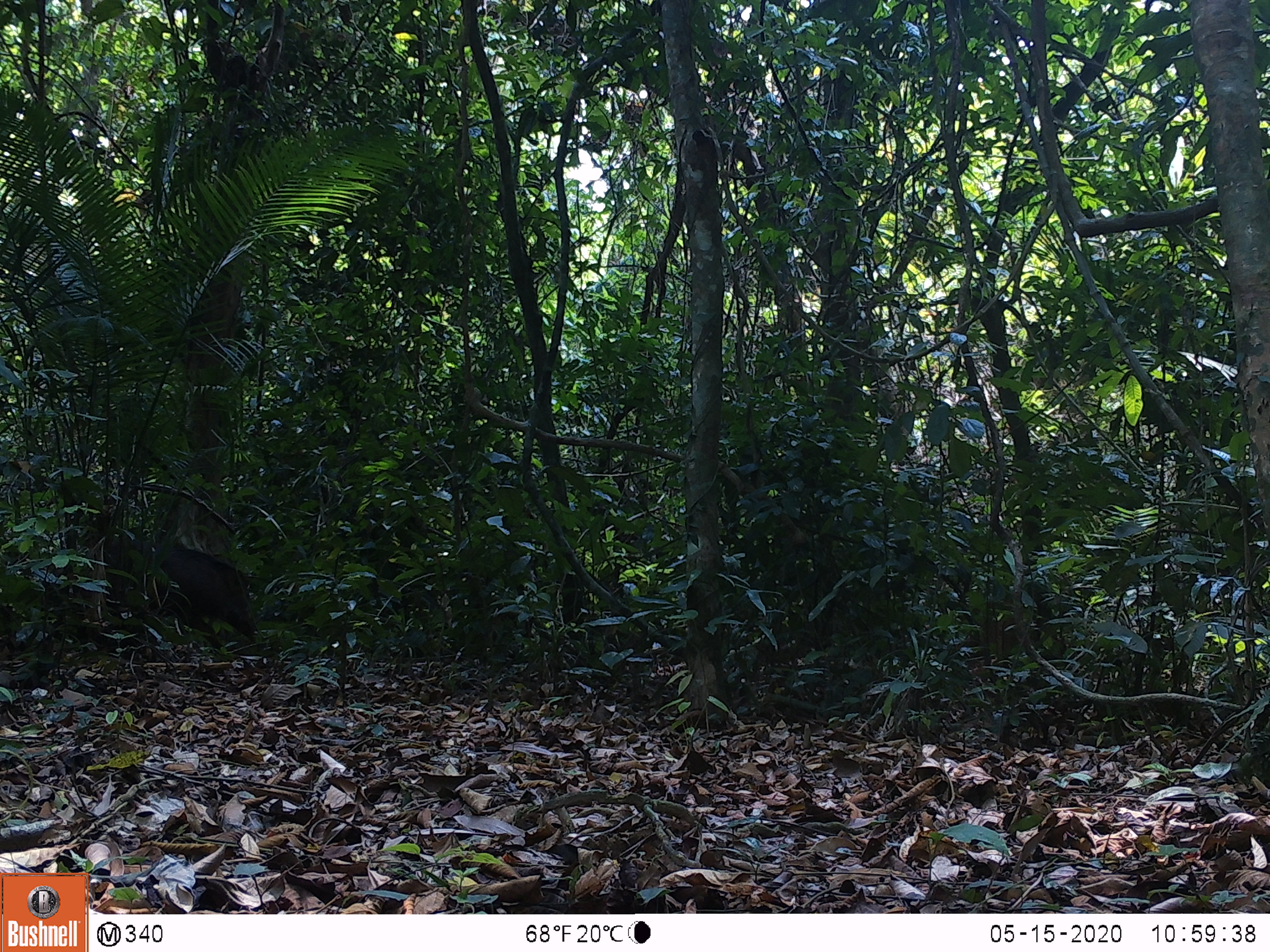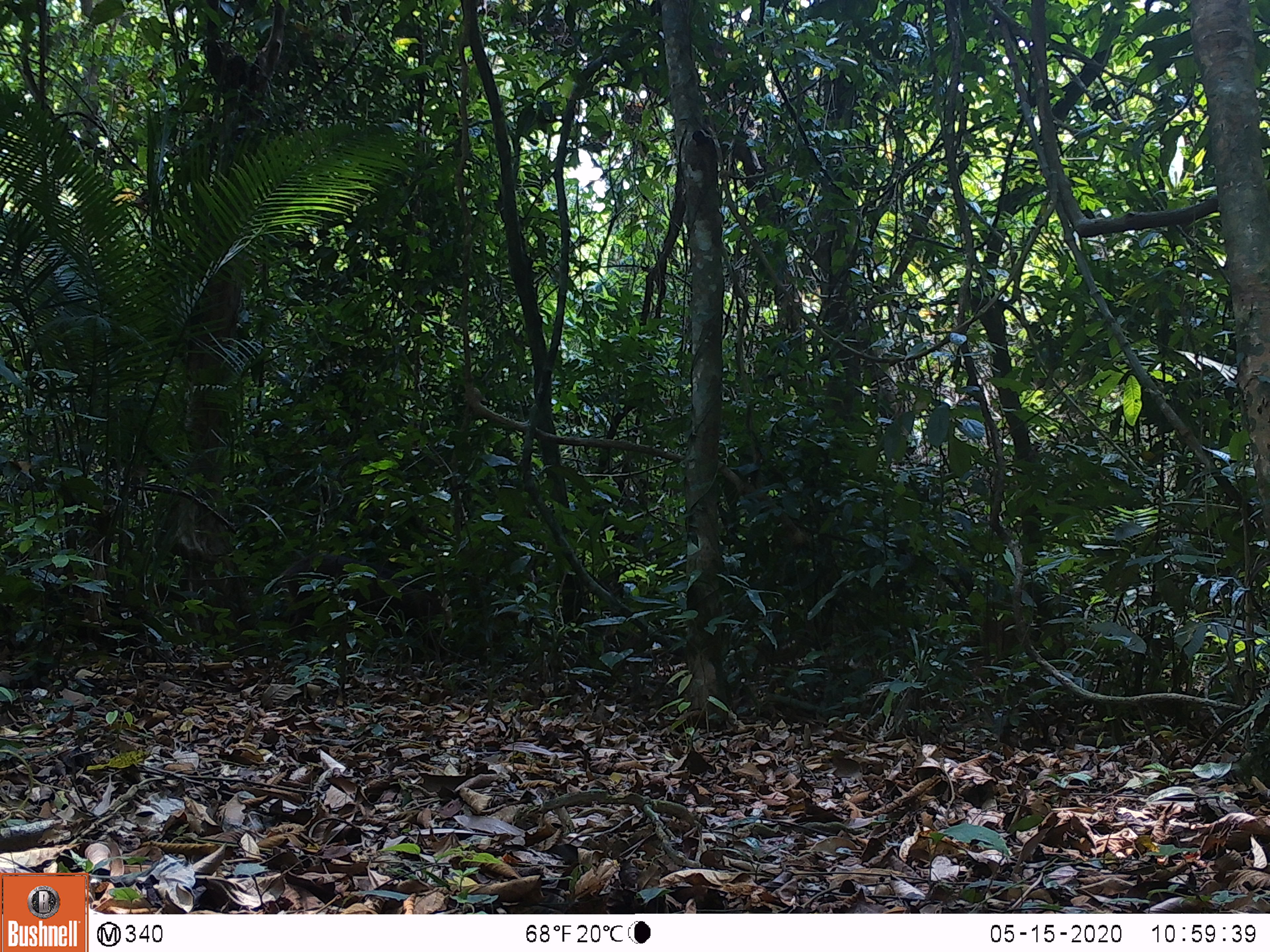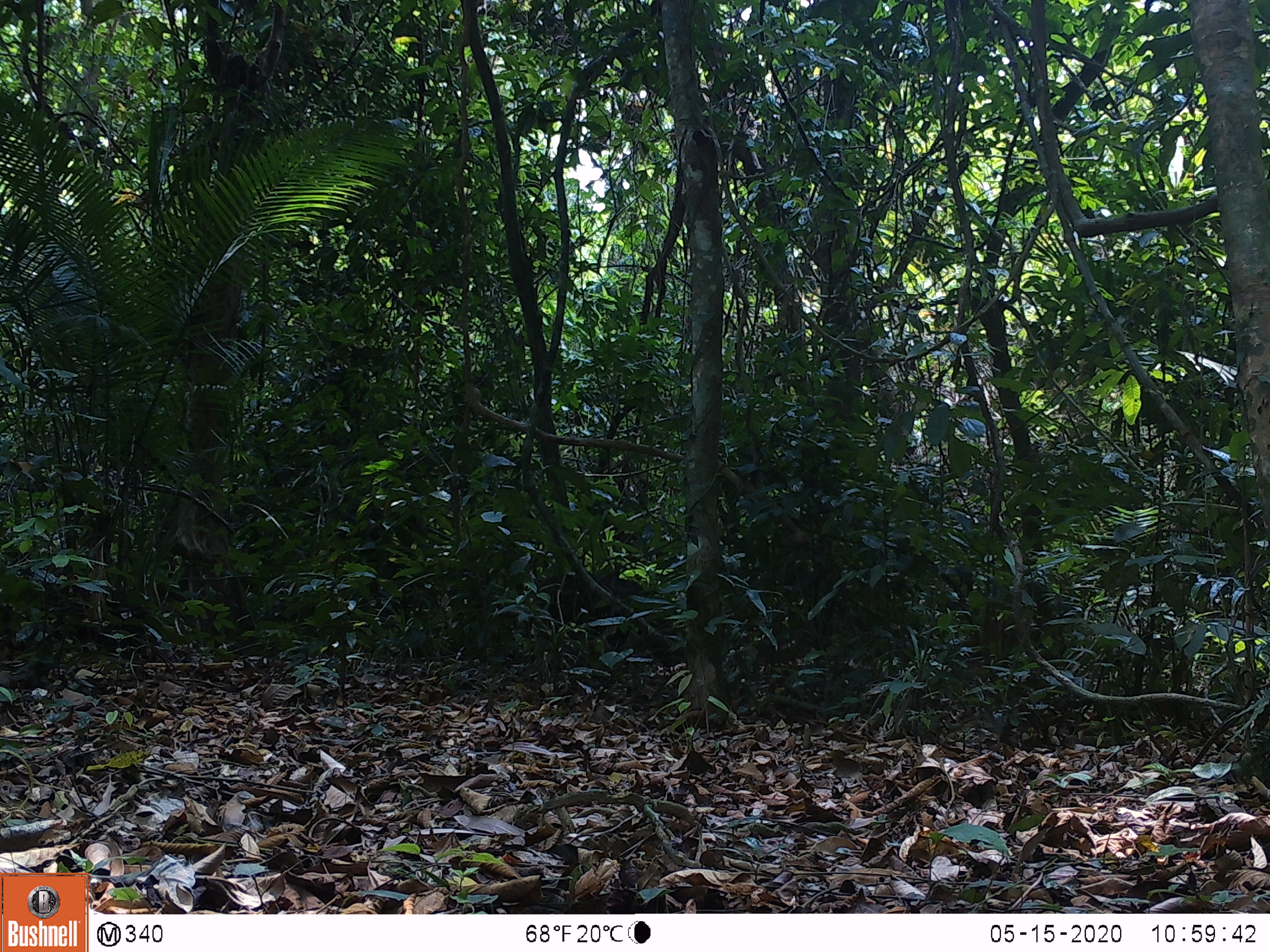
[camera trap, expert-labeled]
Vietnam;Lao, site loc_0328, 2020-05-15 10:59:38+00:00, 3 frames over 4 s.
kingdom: Animalia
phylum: Chordata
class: Mammalia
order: Artiodactyla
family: Suidae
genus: Sus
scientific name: Sus scrofa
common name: eurasian wild pig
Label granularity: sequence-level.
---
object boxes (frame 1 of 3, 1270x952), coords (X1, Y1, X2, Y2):
eurasian wild pig: (98, 526, 258, 650)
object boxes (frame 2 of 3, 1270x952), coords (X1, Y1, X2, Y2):
eurasian wild pig: (278, 551, 452, 667)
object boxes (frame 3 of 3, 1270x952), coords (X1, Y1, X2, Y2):
eurasian wild pig: (521, 570, 656, 648)